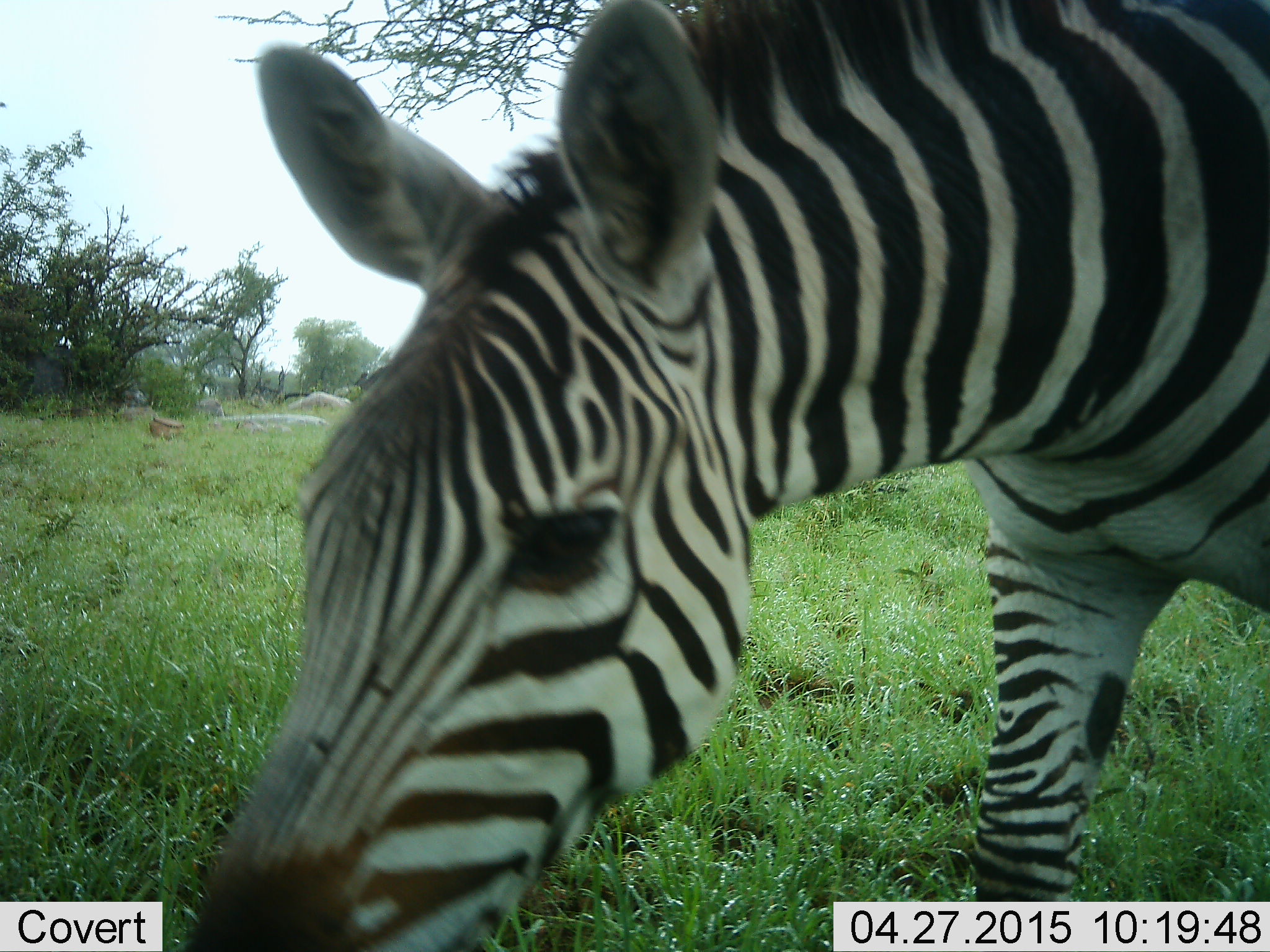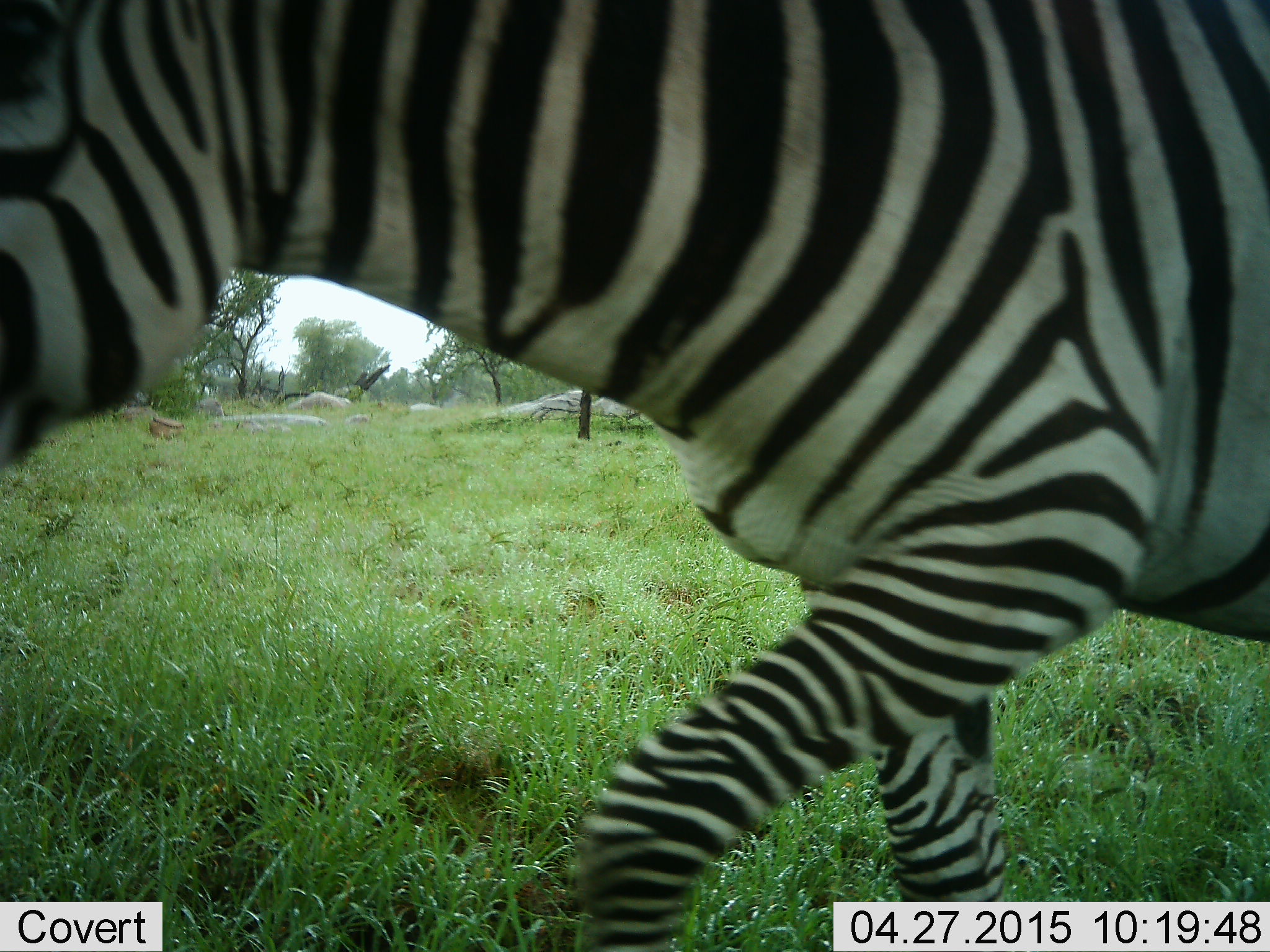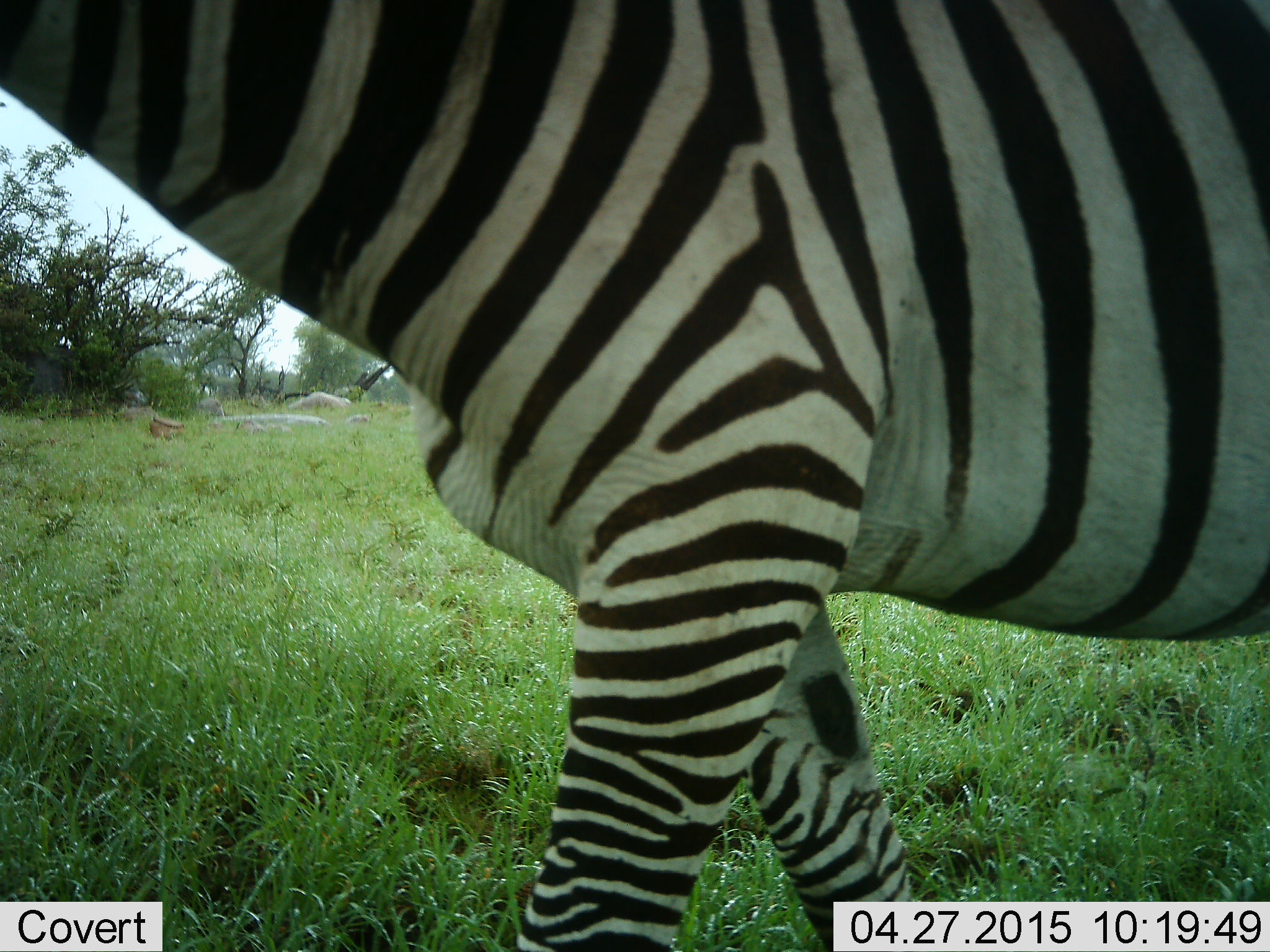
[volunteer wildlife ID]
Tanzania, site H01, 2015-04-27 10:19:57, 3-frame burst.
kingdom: Animalia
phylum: Chordata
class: Mammalia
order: Perissodactyla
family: Equidae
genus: Equus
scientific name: Equus quagga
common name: plains zebra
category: zebra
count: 1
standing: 0%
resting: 0%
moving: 100%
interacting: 0%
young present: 0%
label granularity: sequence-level